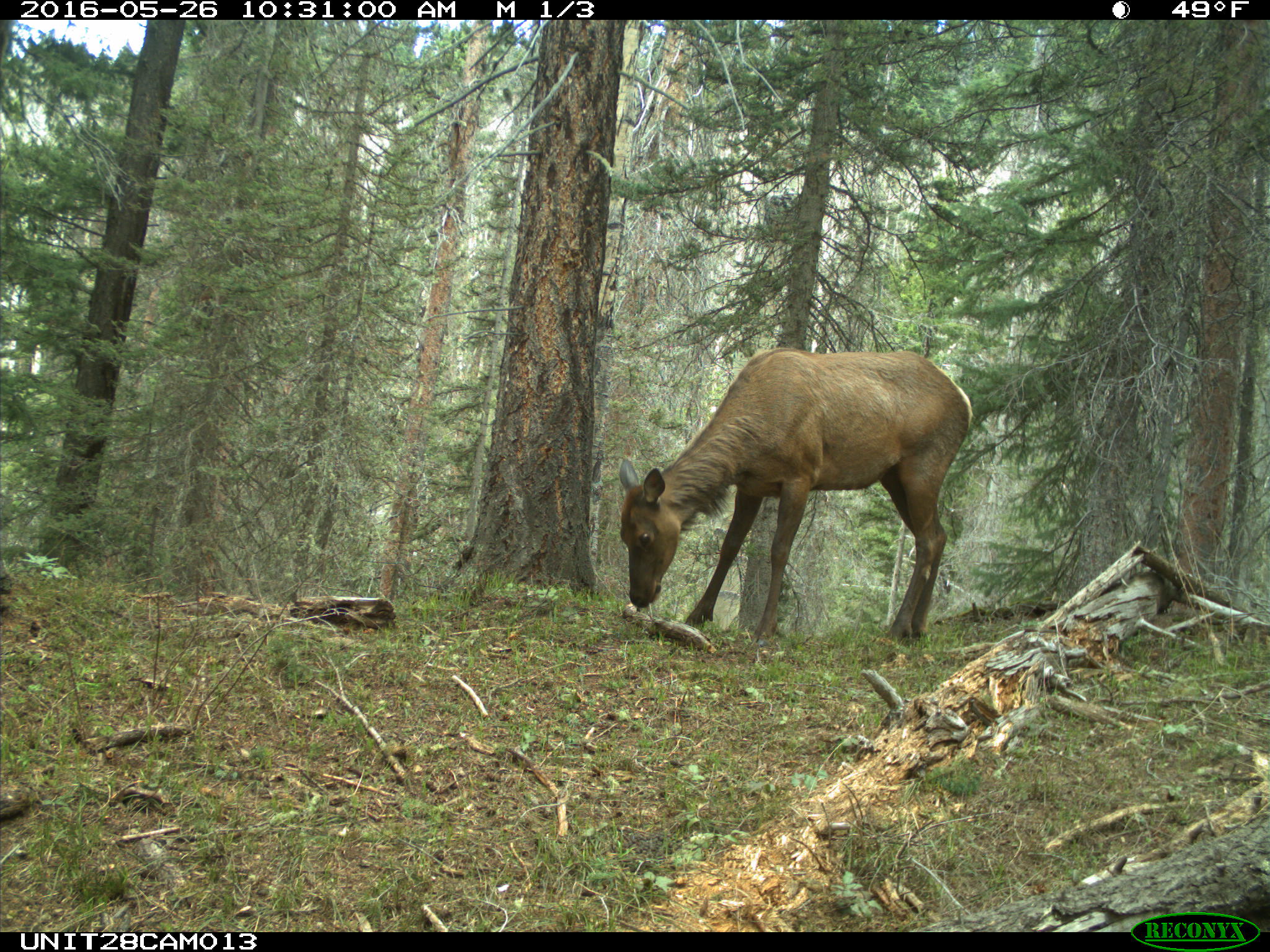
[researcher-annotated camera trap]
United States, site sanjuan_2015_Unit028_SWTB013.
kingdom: Animalia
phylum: Chordata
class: Mammalia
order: Artiodactyla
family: Cervidae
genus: Cervus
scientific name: Cervus elaphus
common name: red deer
Cervus elaphus (red deer).